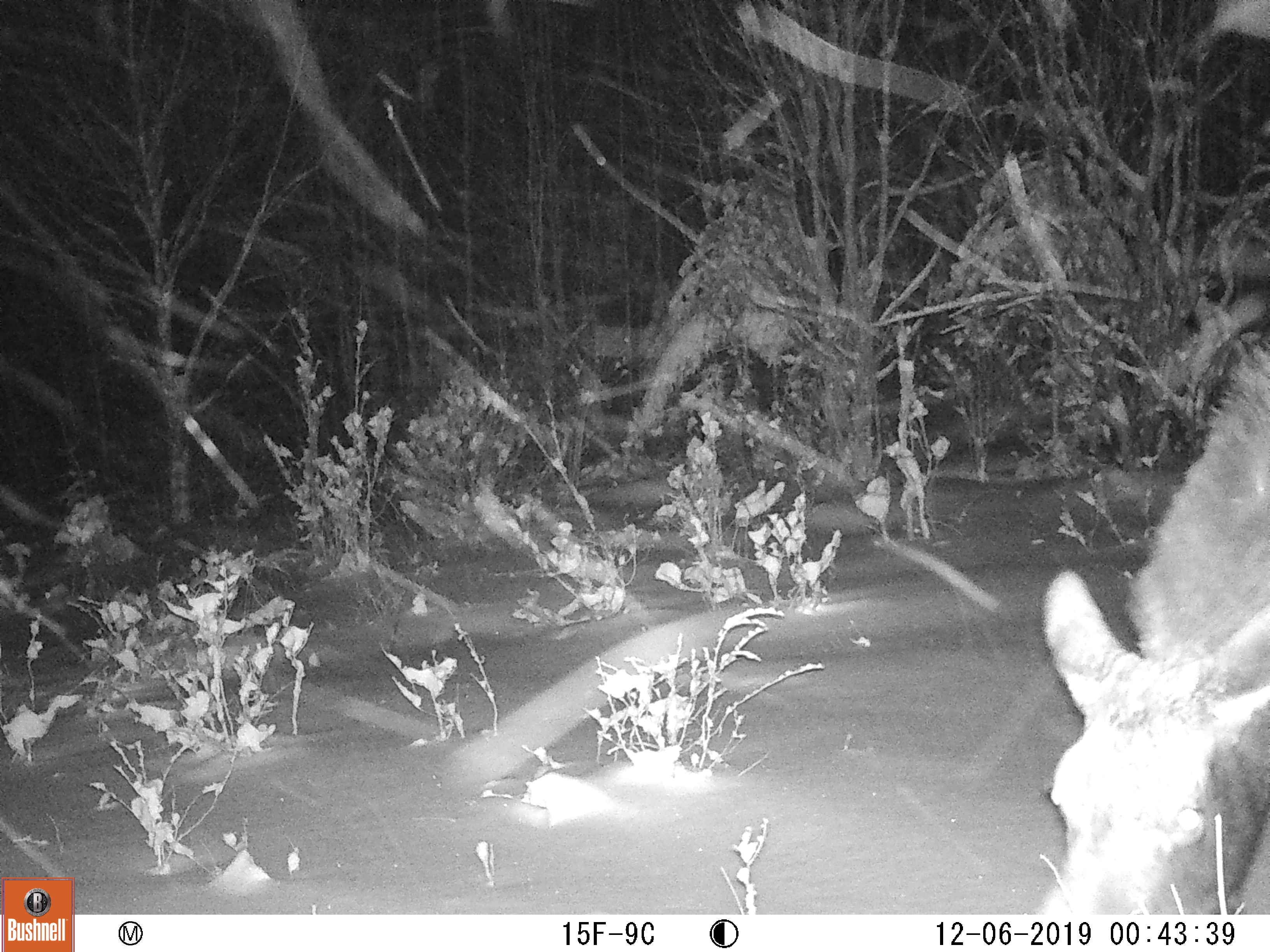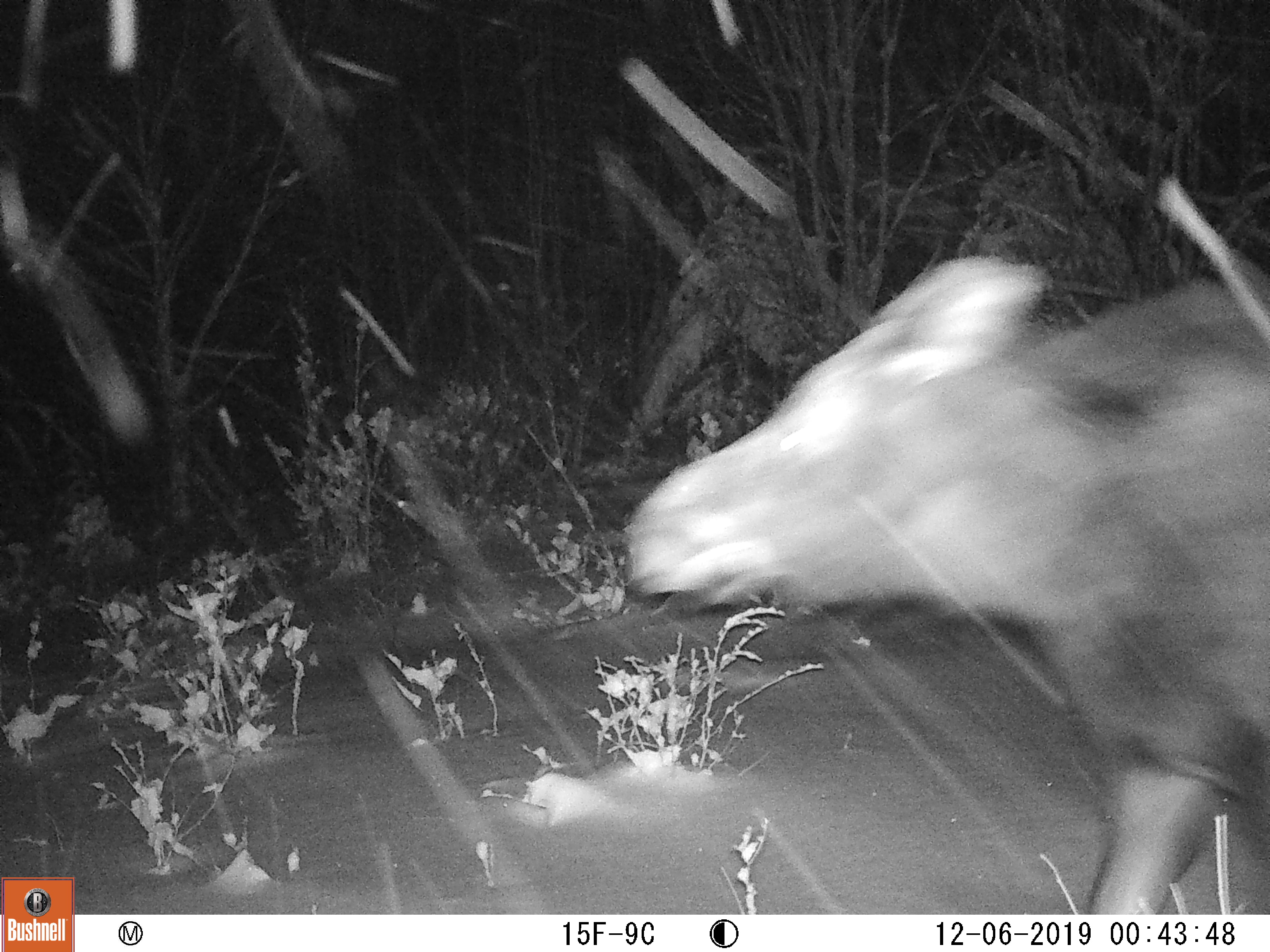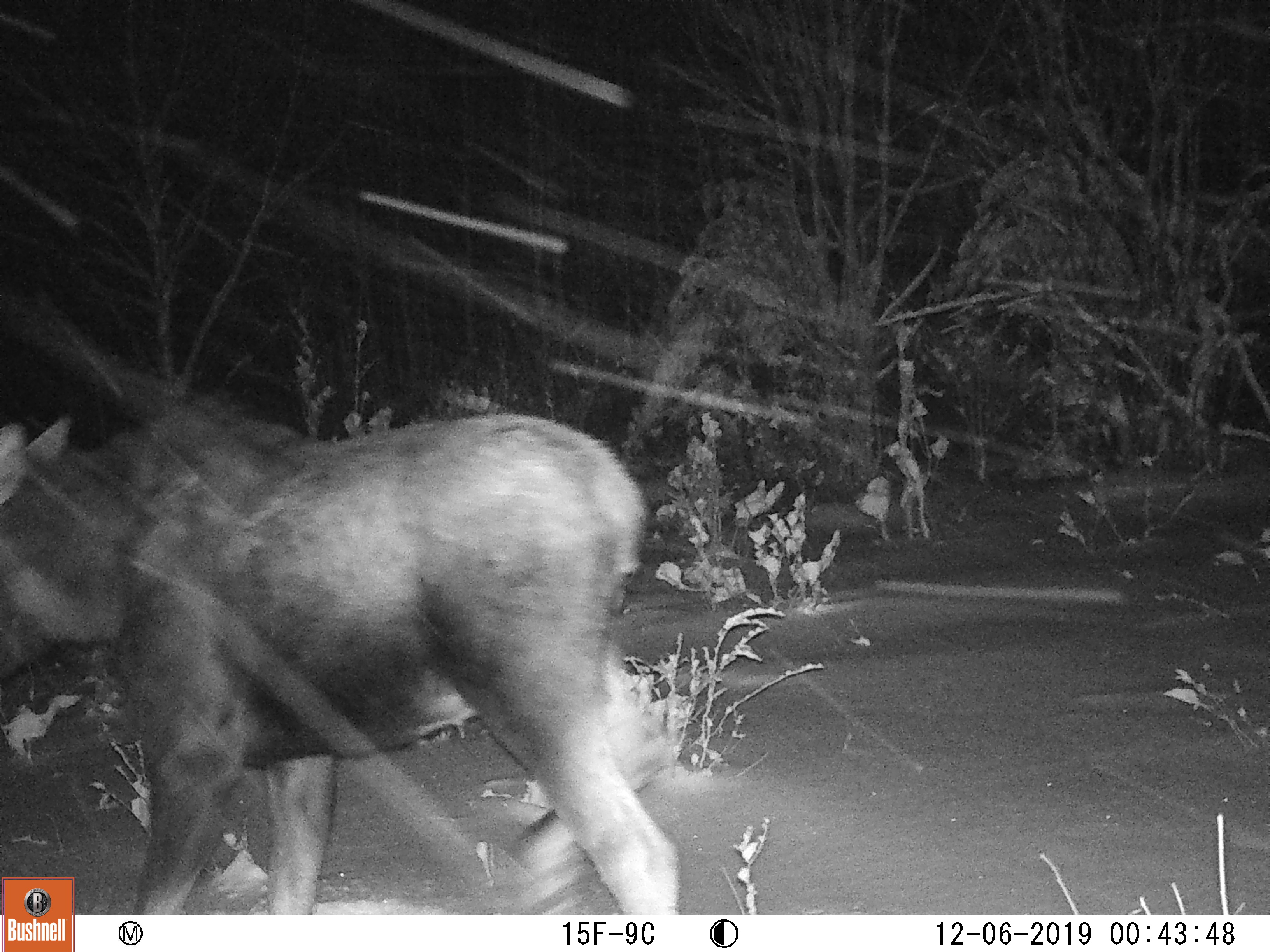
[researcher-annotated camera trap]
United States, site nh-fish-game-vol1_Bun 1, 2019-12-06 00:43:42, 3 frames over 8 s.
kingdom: Animalia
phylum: Chordata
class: Mammalia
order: Artiodactyla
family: Cervidae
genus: Alces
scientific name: Alces alces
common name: moose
Moose (Alces alces).